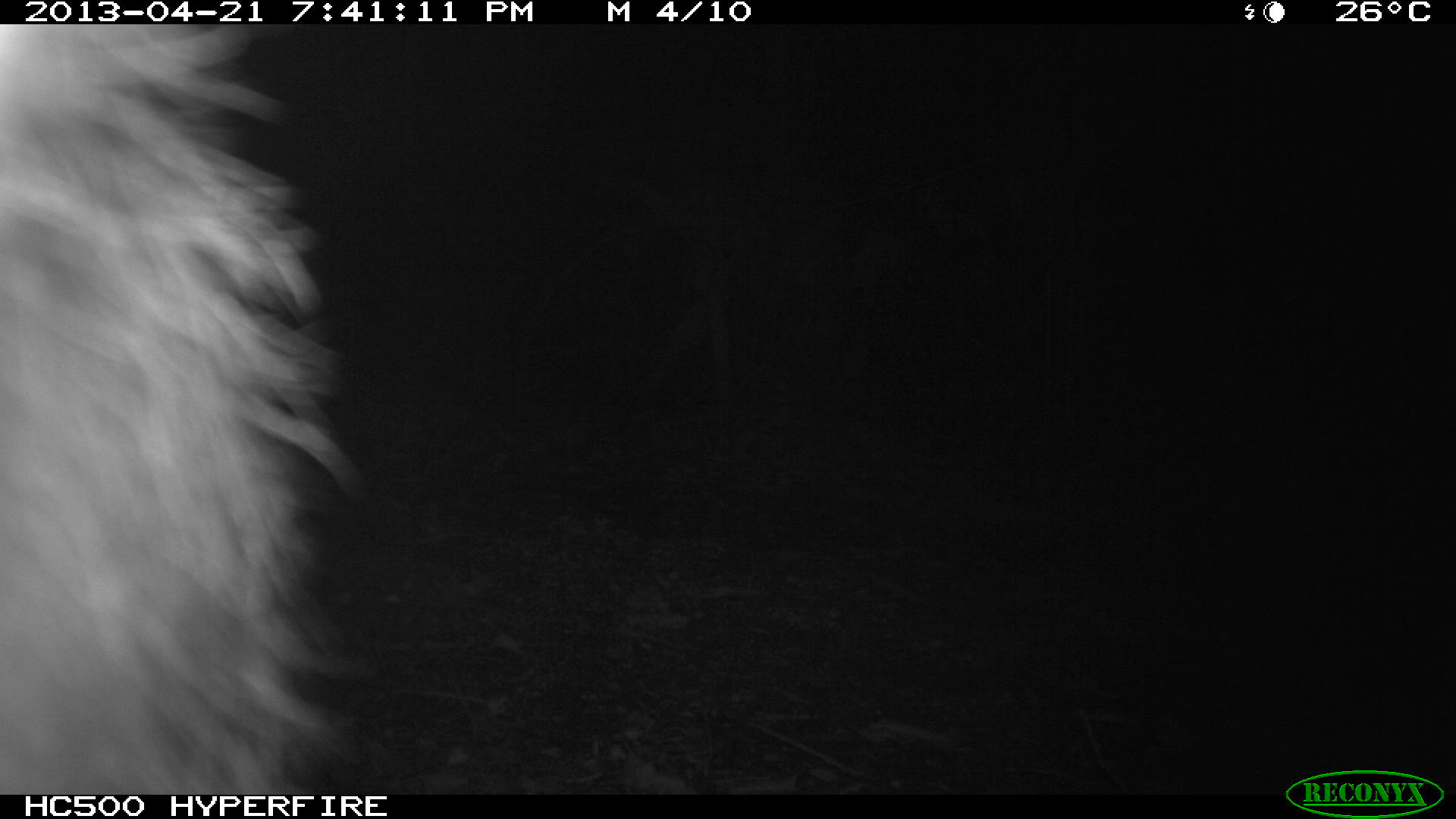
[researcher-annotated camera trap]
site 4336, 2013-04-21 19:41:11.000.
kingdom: Animalia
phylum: Chordata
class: Mammalia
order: Didelphimorphia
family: Didelphidae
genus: Didelphis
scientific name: Didelphis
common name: american opossums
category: didelphis sp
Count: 1.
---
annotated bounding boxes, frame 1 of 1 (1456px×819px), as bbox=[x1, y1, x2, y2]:
didelphis sp: bbox=[0, 23, 355, 795]